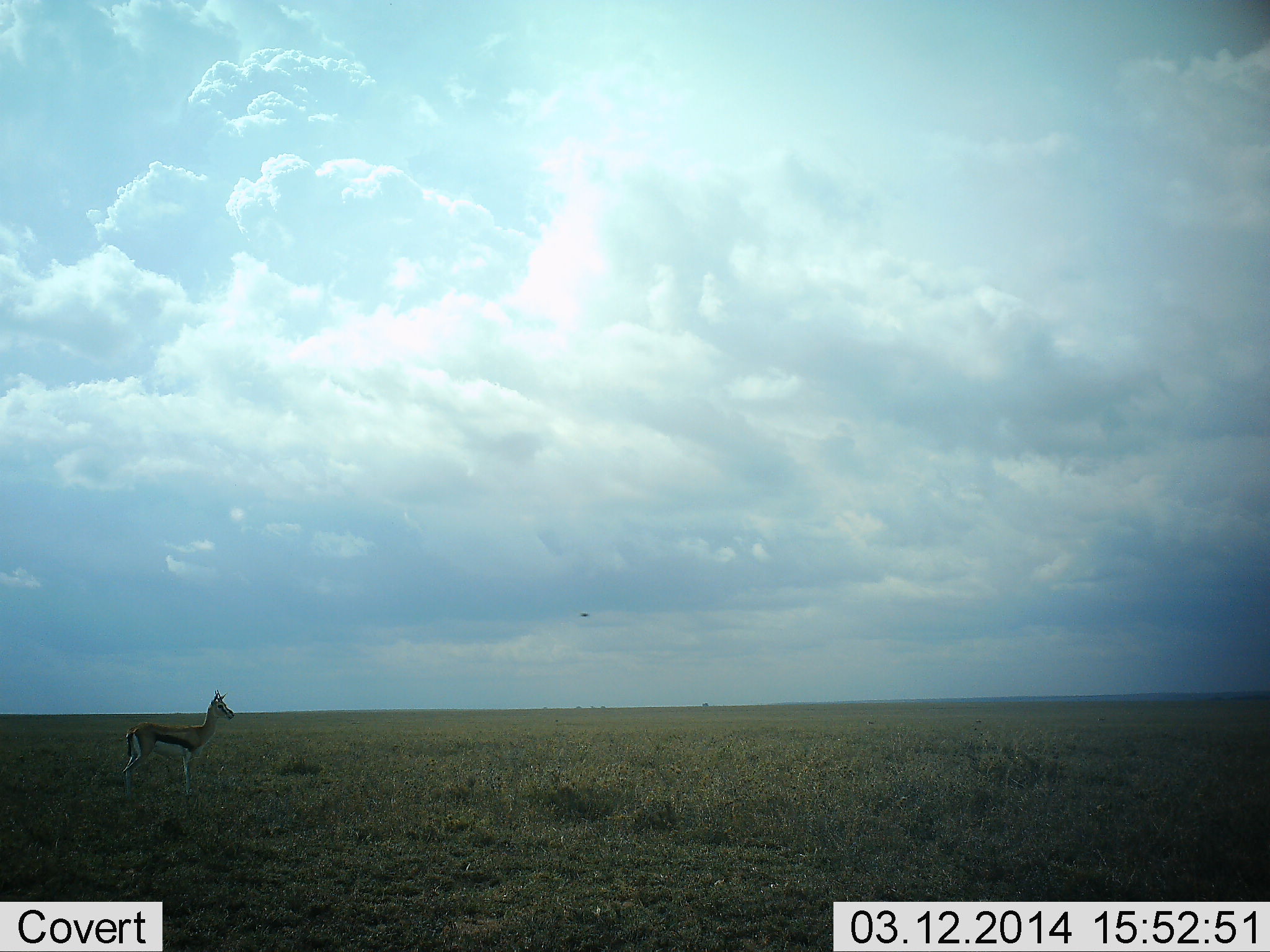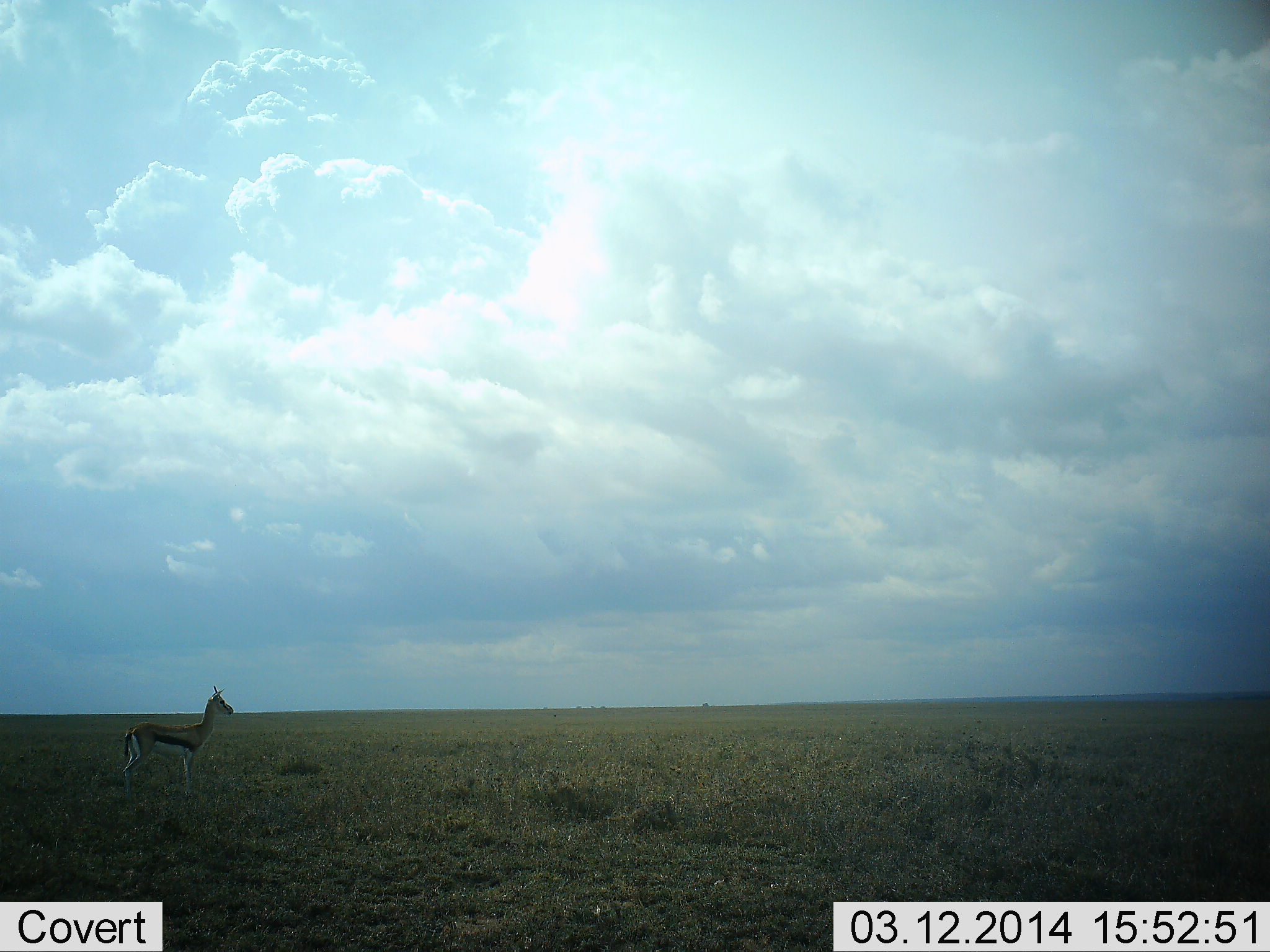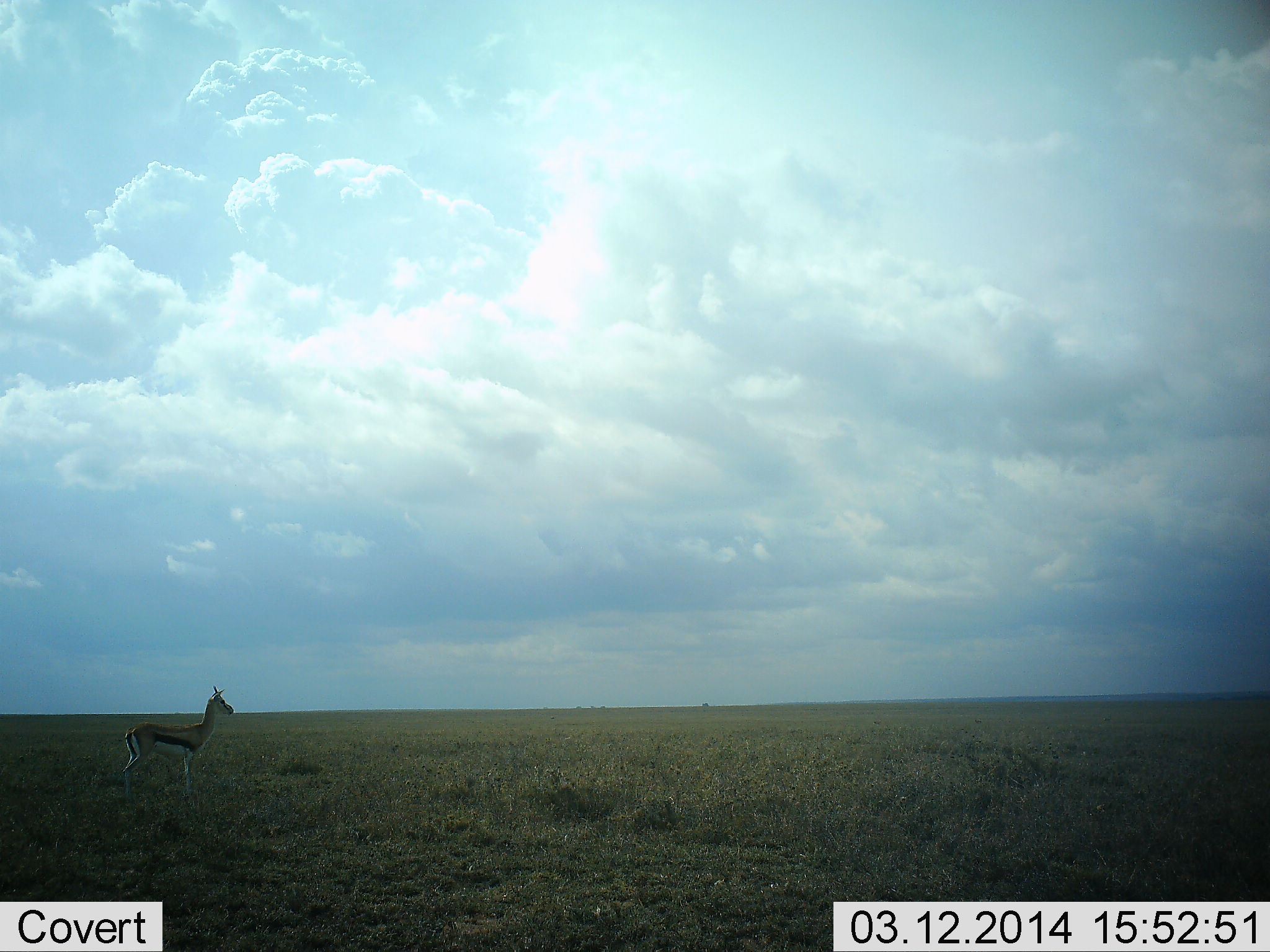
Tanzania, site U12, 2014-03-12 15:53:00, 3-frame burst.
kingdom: Animalia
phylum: Chordata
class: Mammalia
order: Artiodactyla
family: Bovidae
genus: Eudorcas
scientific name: Eudorcas thomsonii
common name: thomson's gazelle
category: gazellethomsons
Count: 1.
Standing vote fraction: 98%.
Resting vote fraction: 2%.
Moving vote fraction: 2%.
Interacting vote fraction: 0%.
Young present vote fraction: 2%.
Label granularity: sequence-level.